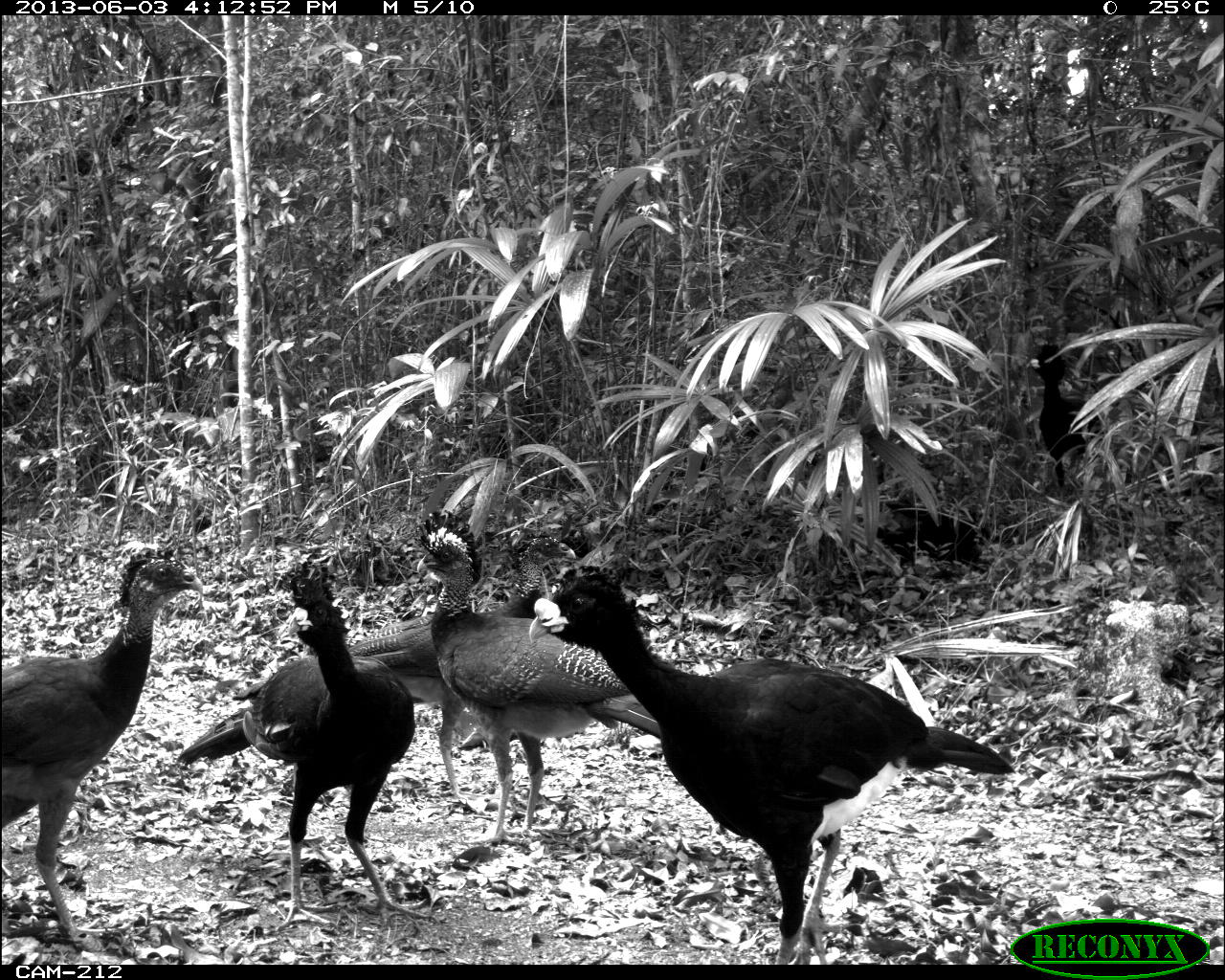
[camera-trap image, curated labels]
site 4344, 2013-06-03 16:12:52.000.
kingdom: Animalia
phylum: Chordata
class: Aves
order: Galliformes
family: Cracidae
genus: Crax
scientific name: Crax rubra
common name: great curassow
Crax rubra (great curassow), count 5.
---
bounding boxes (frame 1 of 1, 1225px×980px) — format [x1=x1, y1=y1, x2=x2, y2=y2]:
crax rubra: [x1=529, y1=566, x2=1014, y2=964]; [x1=175, y1=561, x2=440, y2=934]; [x1=417, y1=509, x2=695, y2=845]; [x1=231, y1=529, x2=576, y2=799]; [x1=2, y1=546, x2=202, y2=951]; [x1=1026, y1=344, x2=1104, y2=486]; [x1=876, y1=501, x2=991, y2=577]